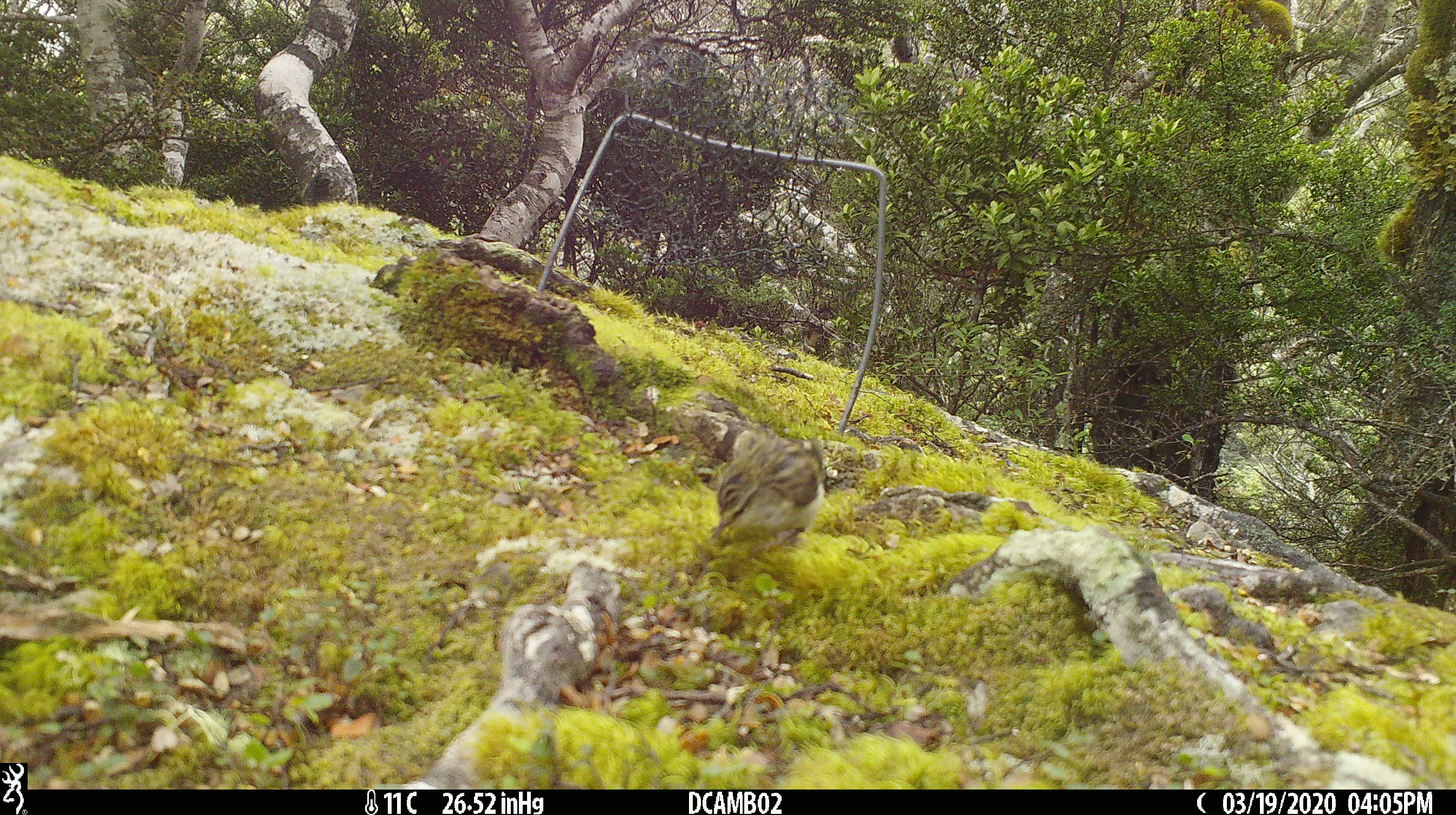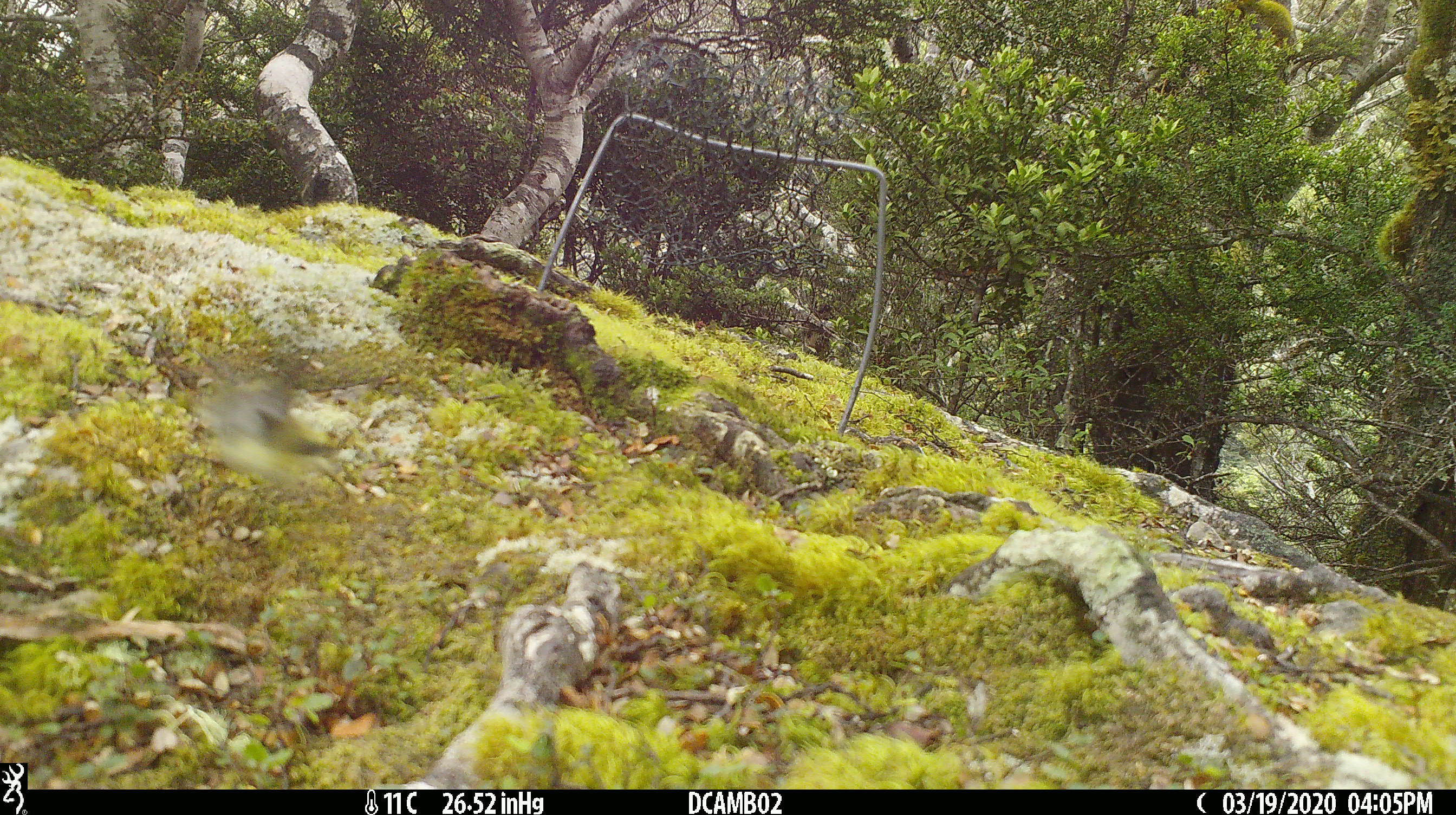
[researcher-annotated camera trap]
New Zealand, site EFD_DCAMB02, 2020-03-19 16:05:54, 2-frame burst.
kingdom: Animalia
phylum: Chordata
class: Aves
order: Passeriformes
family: Acanthisittidae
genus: Acanthisitta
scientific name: Acanthisitta chloris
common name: rifleman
Rifleman (Acanthisitta chloris).